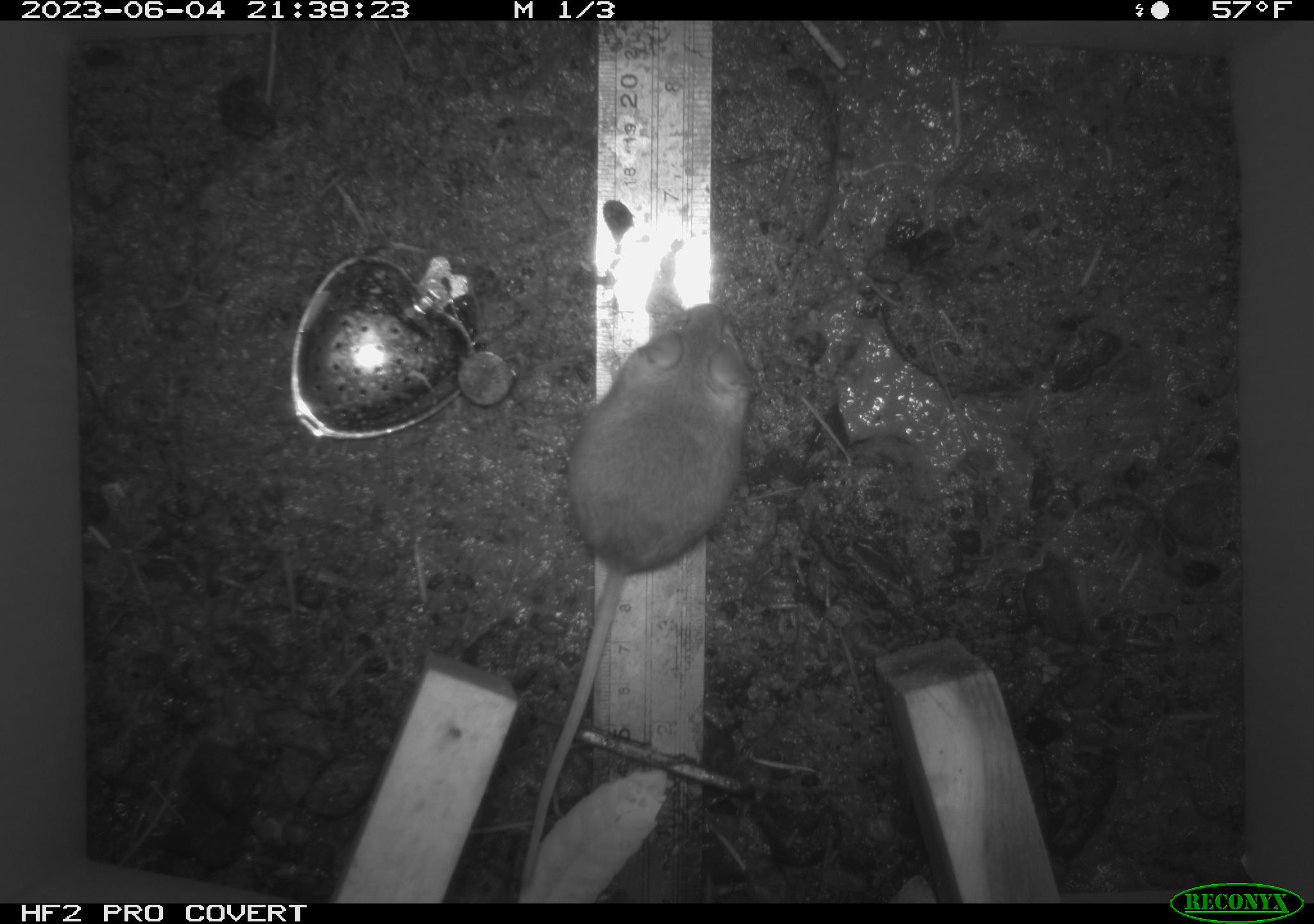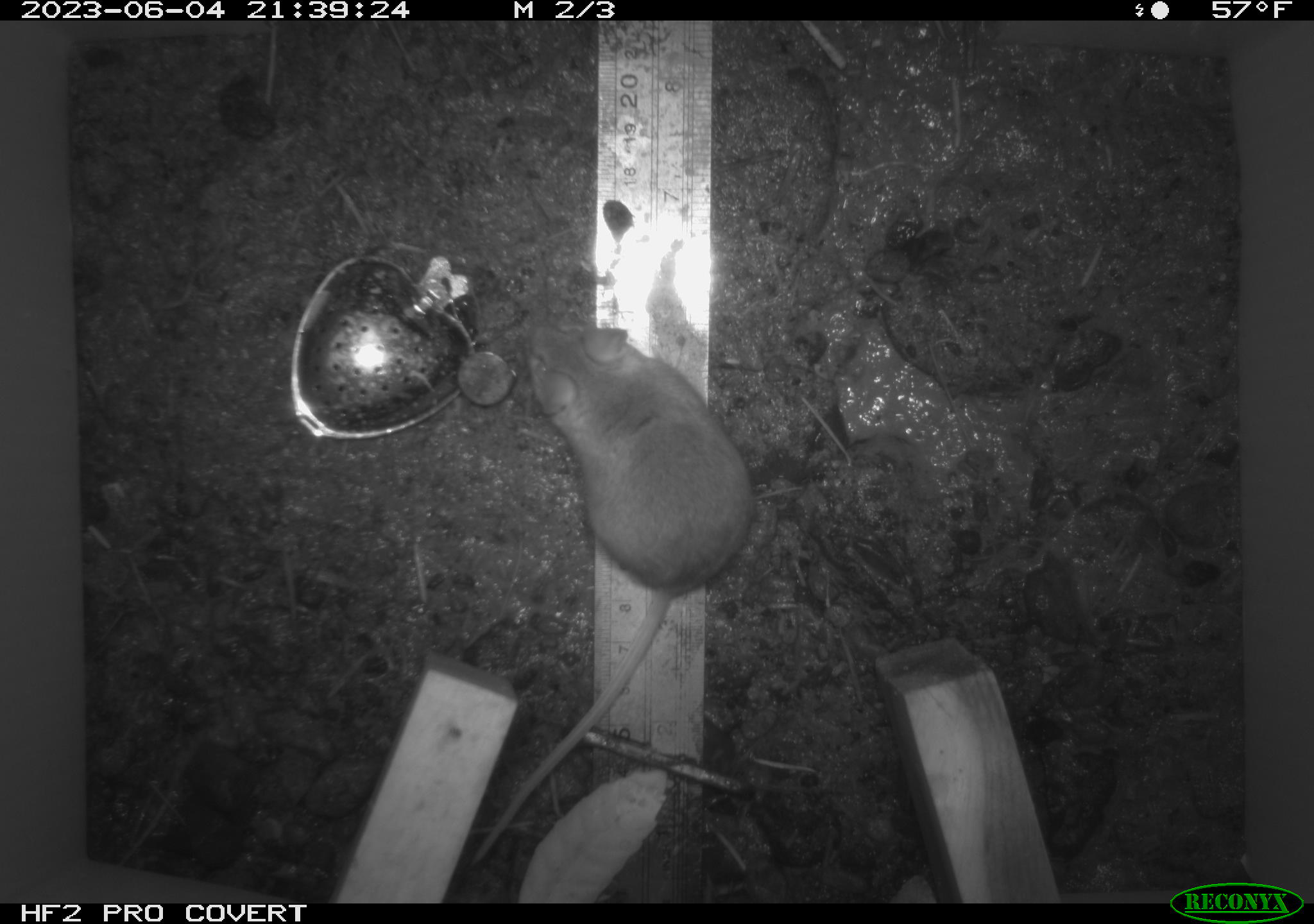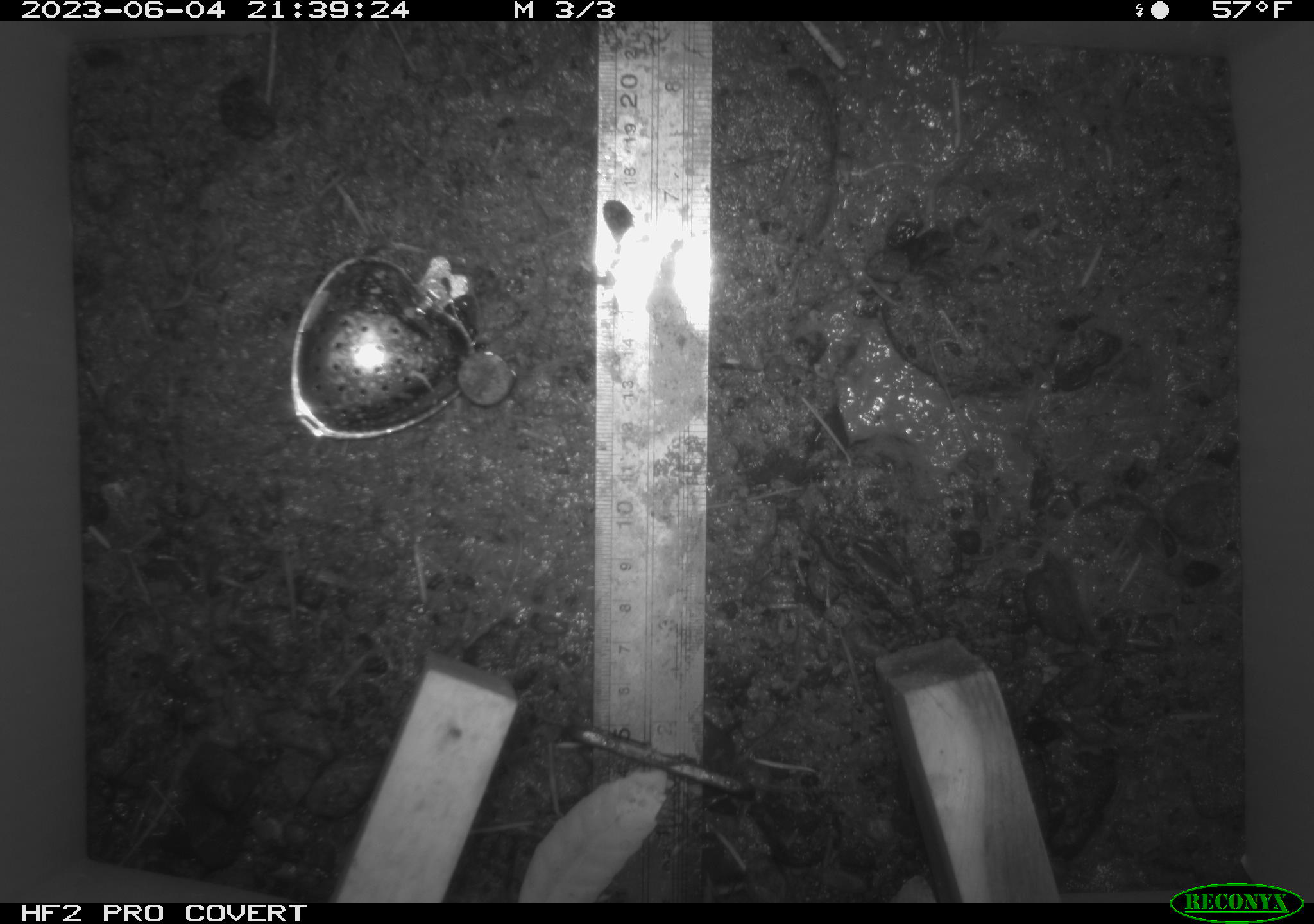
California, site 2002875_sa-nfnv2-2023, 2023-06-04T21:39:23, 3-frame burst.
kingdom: Animalia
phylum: Chordata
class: Mammalia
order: Rodentia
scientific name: Rodentia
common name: mouse species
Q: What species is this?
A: Mouse species (Rodentia).